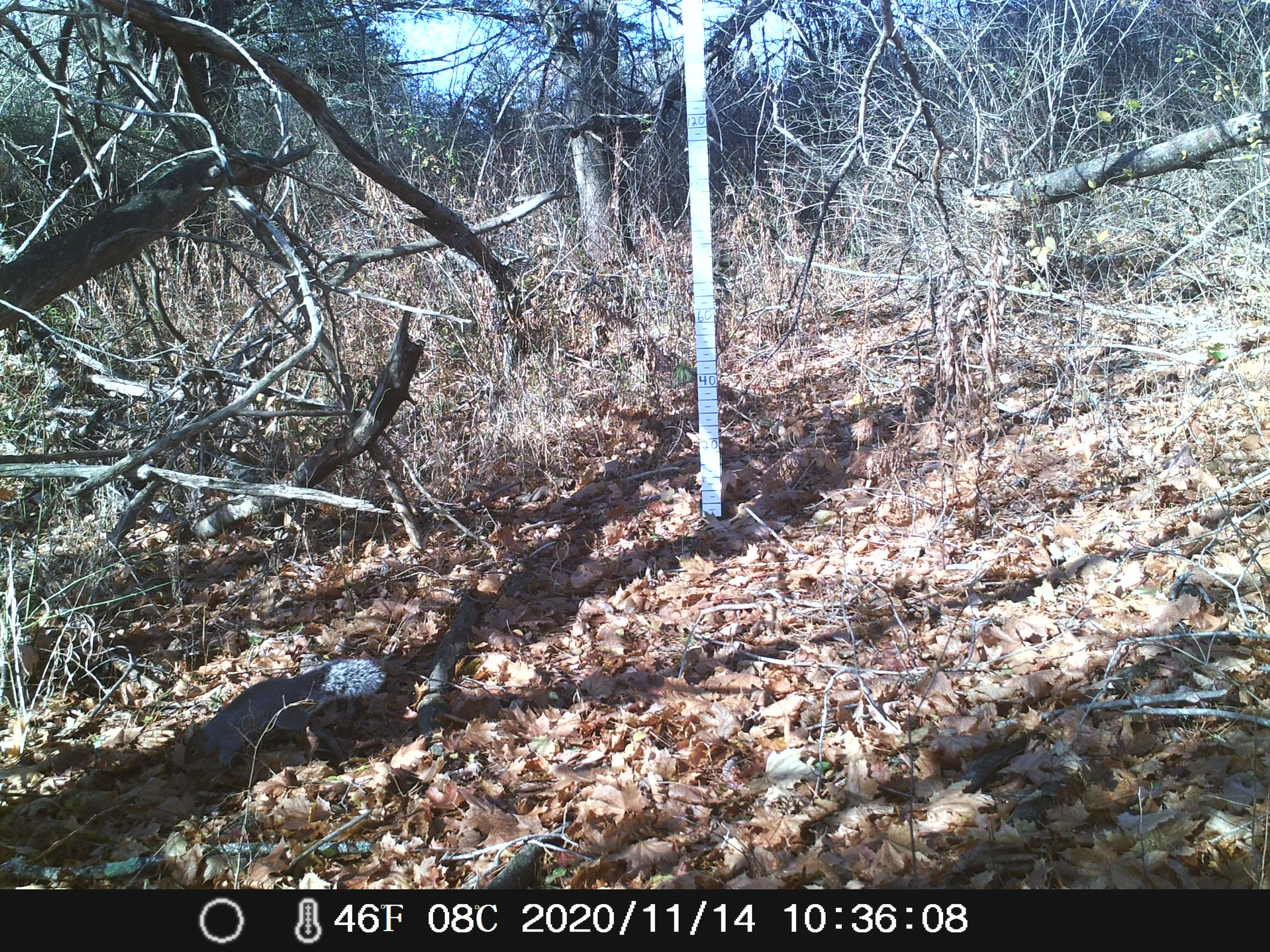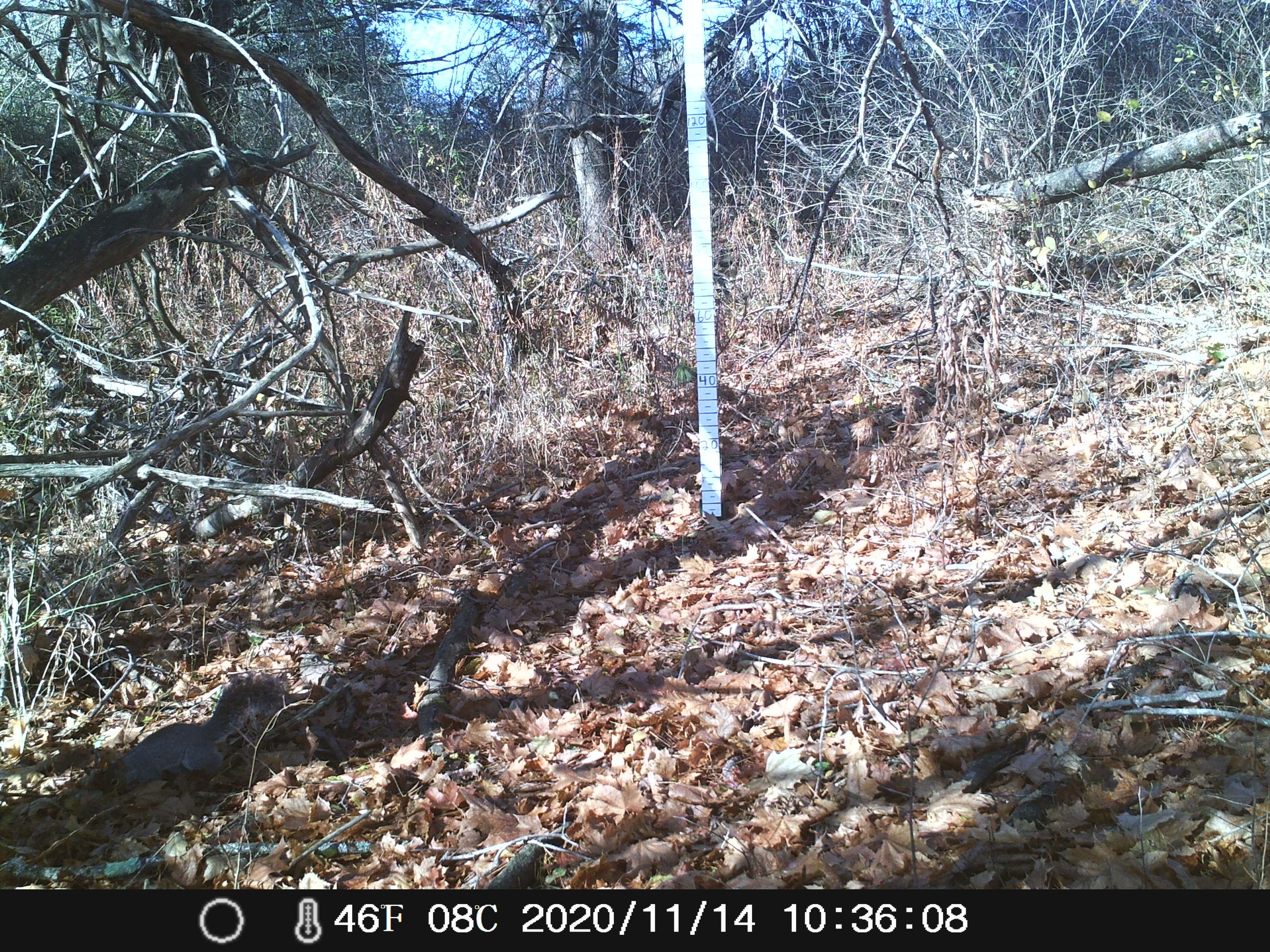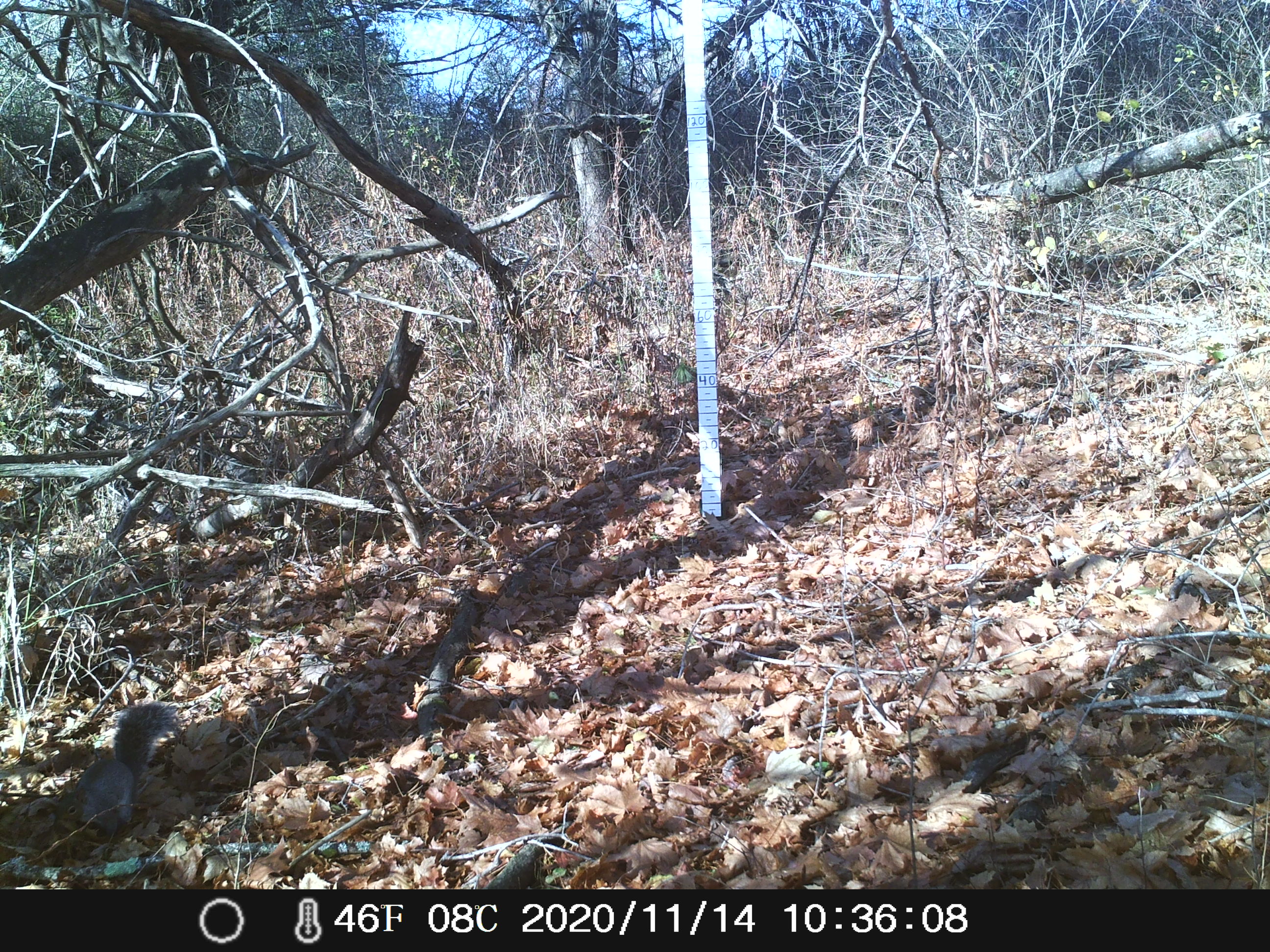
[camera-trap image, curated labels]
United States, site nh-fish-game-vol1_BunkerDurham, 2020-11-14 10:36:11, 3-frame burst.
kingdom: Animalia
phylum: Chordata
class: Mammalia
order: Rodentia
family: Sciuridae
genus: Sciurus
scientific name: Sciurus carolinensis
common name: gray squirrel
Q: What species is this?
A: Gray squirrel (Sciurus carolinensis).